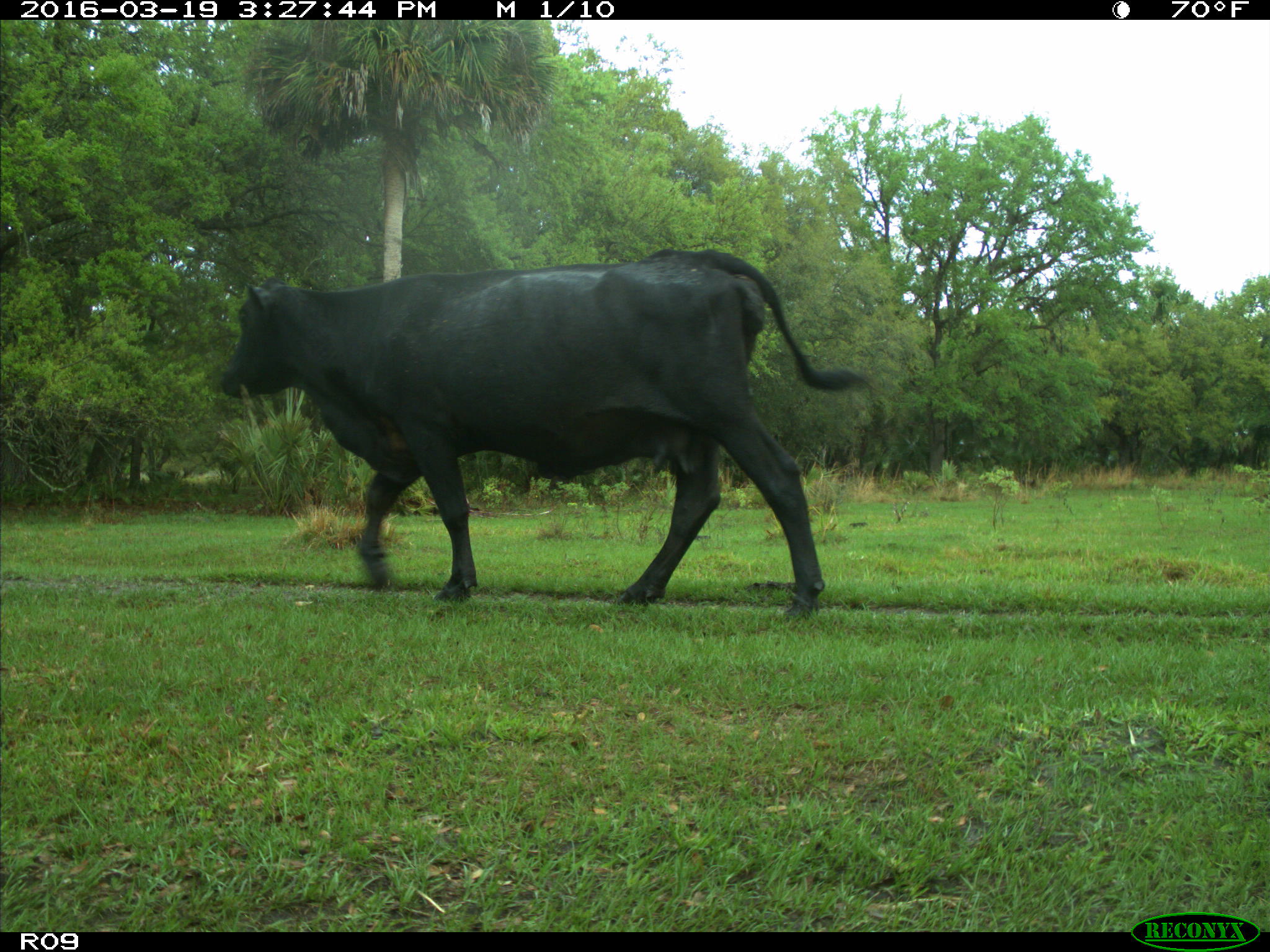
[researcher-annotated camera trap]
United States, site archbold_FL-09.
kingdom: Animalia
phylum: Chordata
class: Mammalia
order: Artiodactyla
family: Bovidae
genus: Bos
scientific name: Bos taurus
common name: domestic cow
Bos taurus (domestic cow).